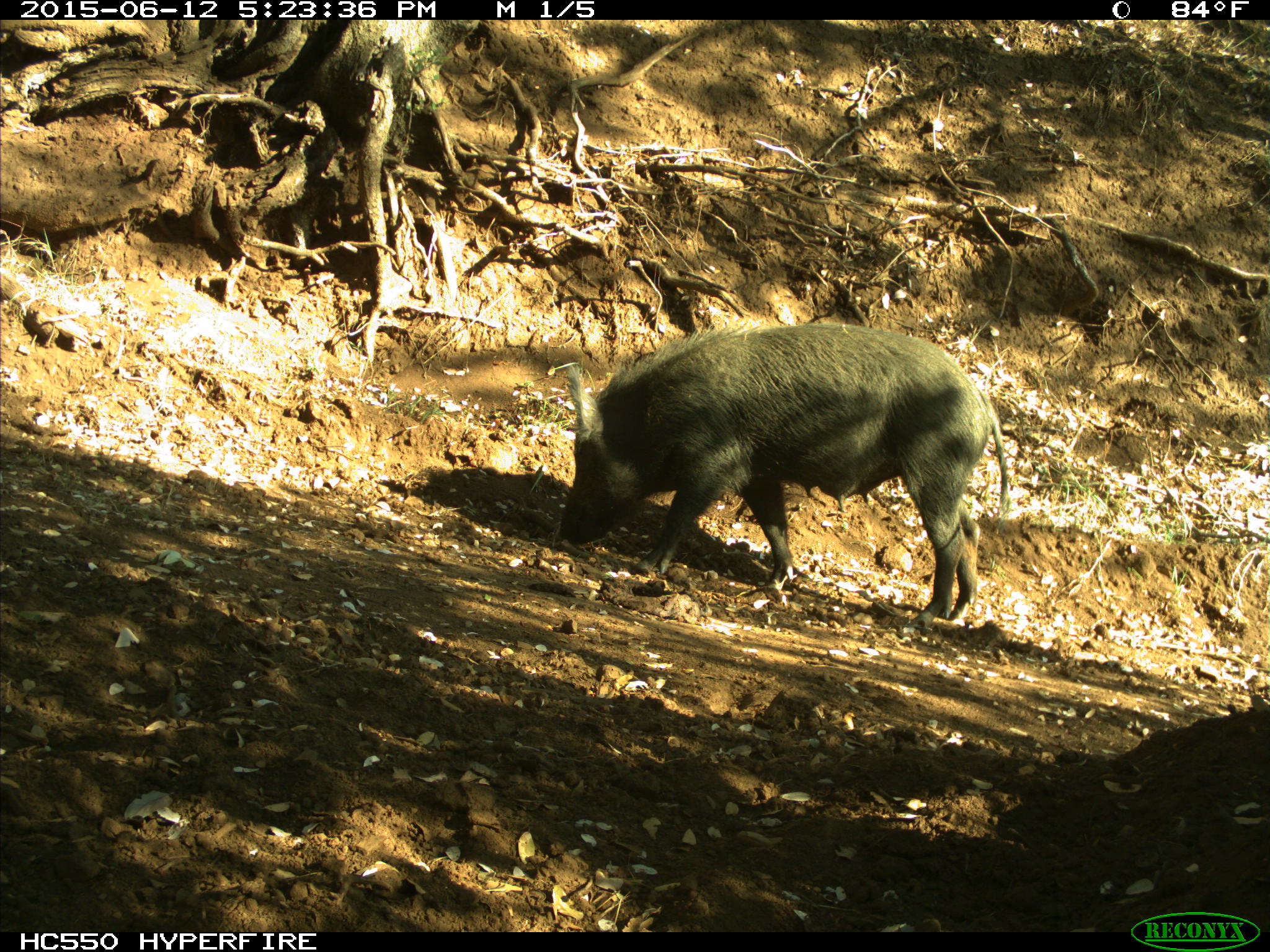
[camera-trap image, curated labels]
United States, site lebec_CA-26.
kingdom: Animalia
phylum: Chordata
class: Mammalia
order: Artiodactyla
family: Suidae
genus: Sus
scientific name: Sus scrofa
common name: wild boar